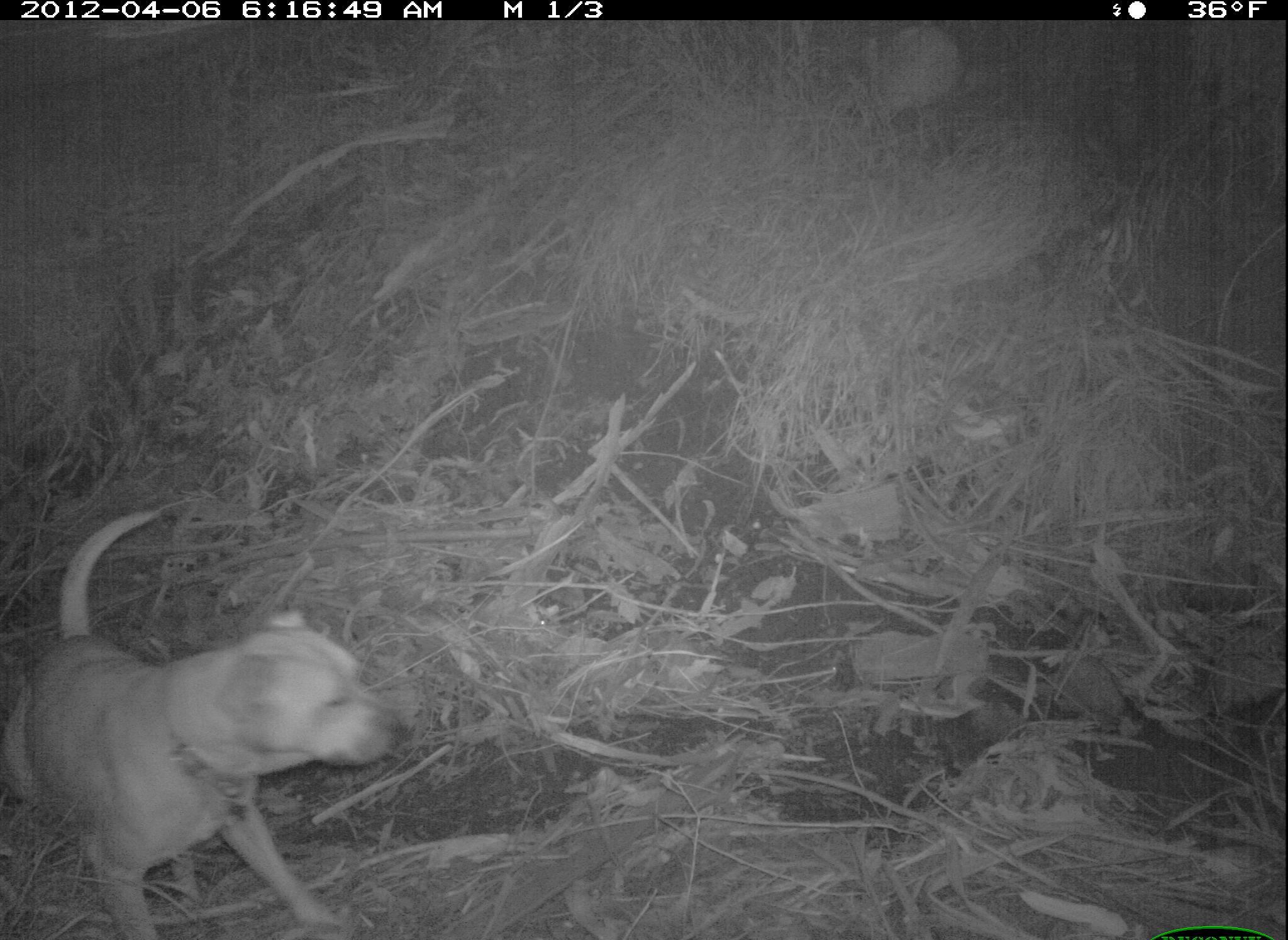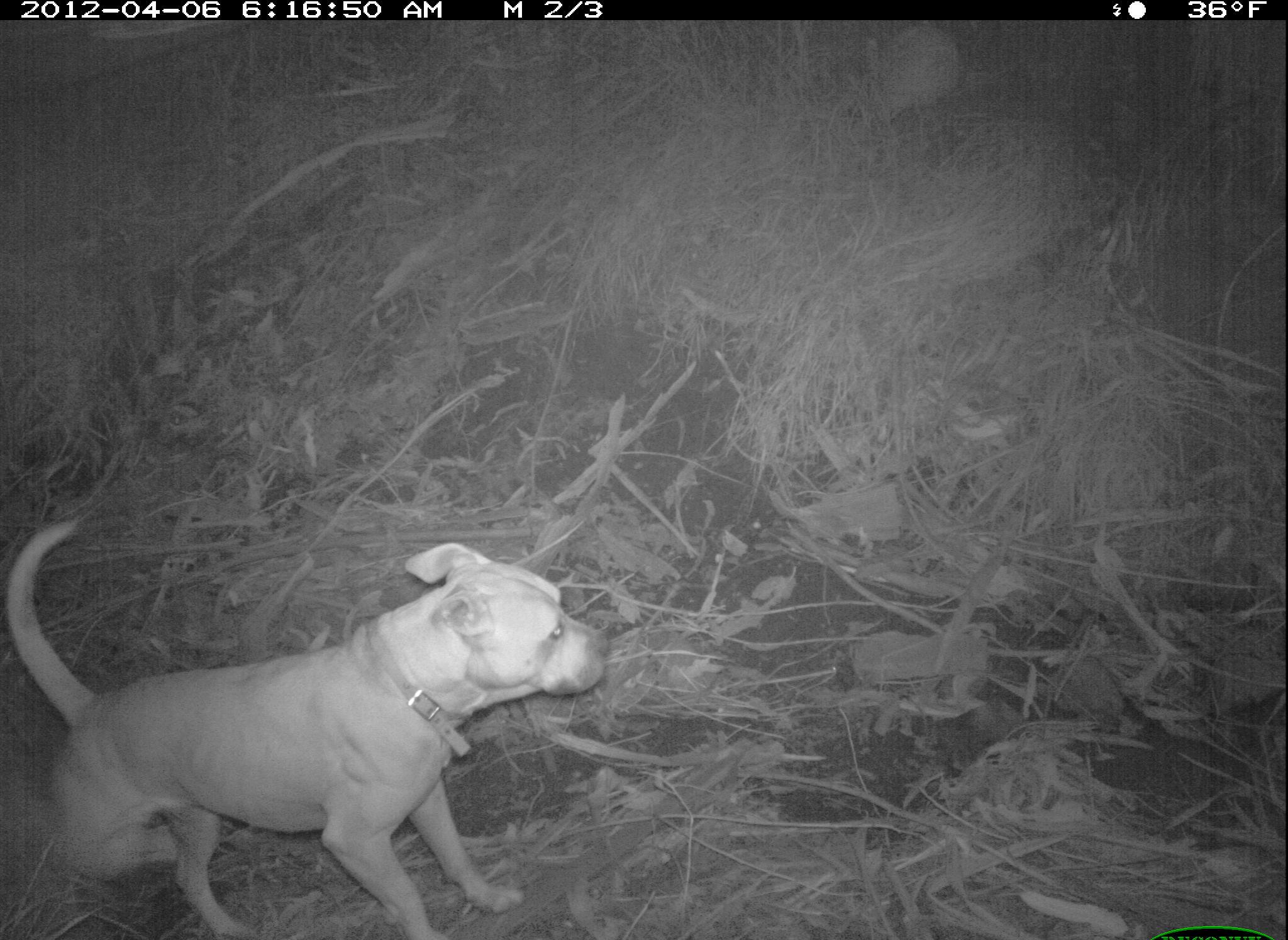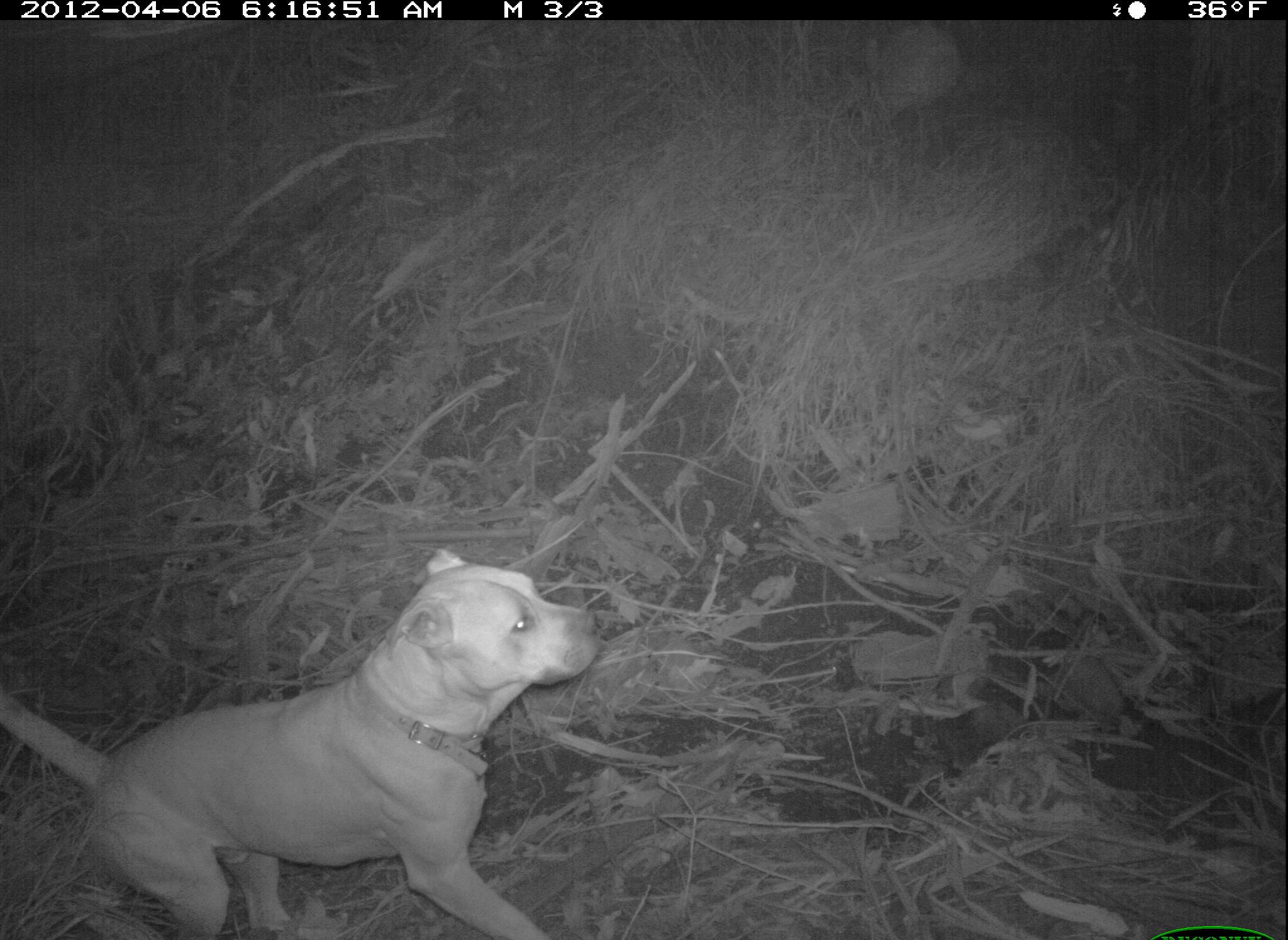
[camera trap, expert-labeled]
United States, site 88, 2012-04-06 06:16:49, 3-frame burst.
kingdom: Animalia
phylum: Chordata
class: Mammalia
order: Carnivora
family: Canidae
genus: Canis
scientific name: Canis familiaris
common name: domestic dog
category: dog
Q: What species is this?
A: Dog (domestic dog) (Canis familiaris).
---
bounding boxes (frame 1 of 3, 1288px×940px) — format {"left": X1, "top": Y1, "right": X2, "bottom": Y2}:
dog: {"left": 8, "top": 470, "right": 436, "bottom": 939}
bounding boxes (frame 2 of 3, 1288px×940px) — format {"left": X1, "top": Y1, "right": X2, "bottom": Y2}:
dog: {"left": 6, "top": 515, "right": 613, "bottom": 940}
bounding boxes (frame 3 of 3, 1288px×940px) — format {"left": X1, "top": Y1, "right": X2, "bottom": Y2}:
dog: {"left": 5, "top": 543, "right": 612, "bottom": 937}